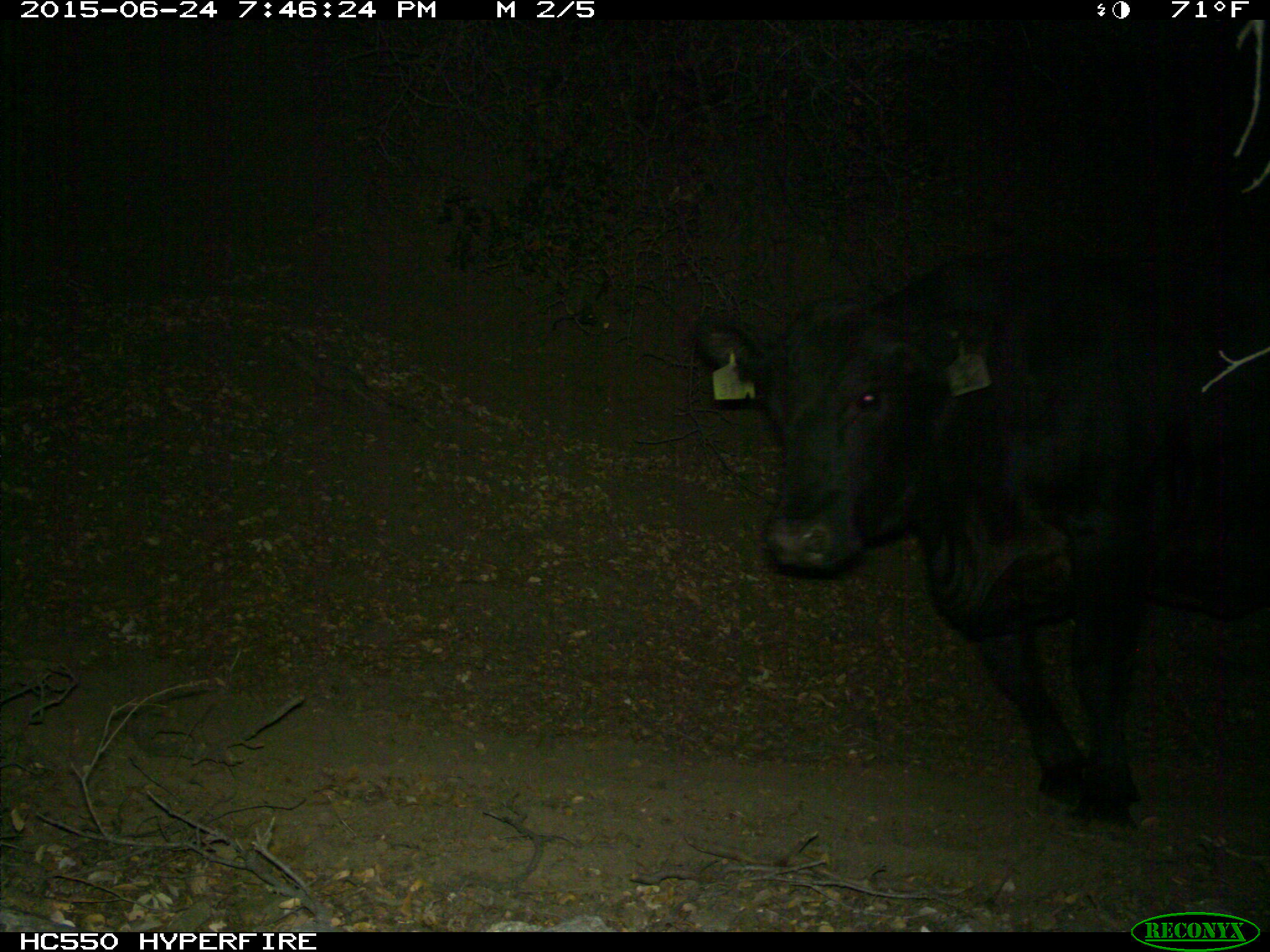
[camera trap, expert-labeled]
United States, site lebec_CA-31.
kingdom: Animalia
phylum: Chordata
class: Mammalia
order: Artiodactyla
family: Bovidae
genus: Bos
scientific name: Bos taurus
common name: domestic cow